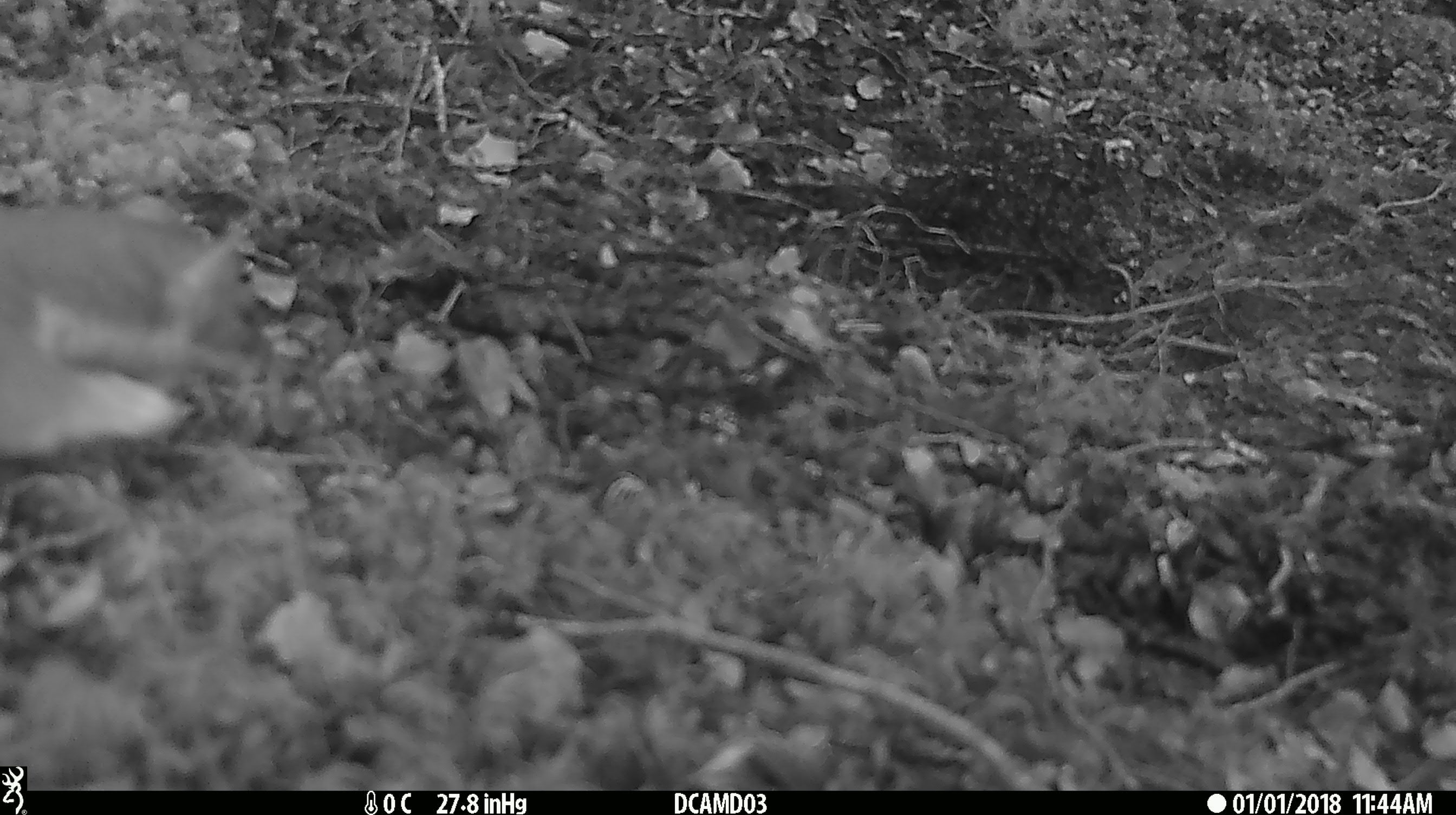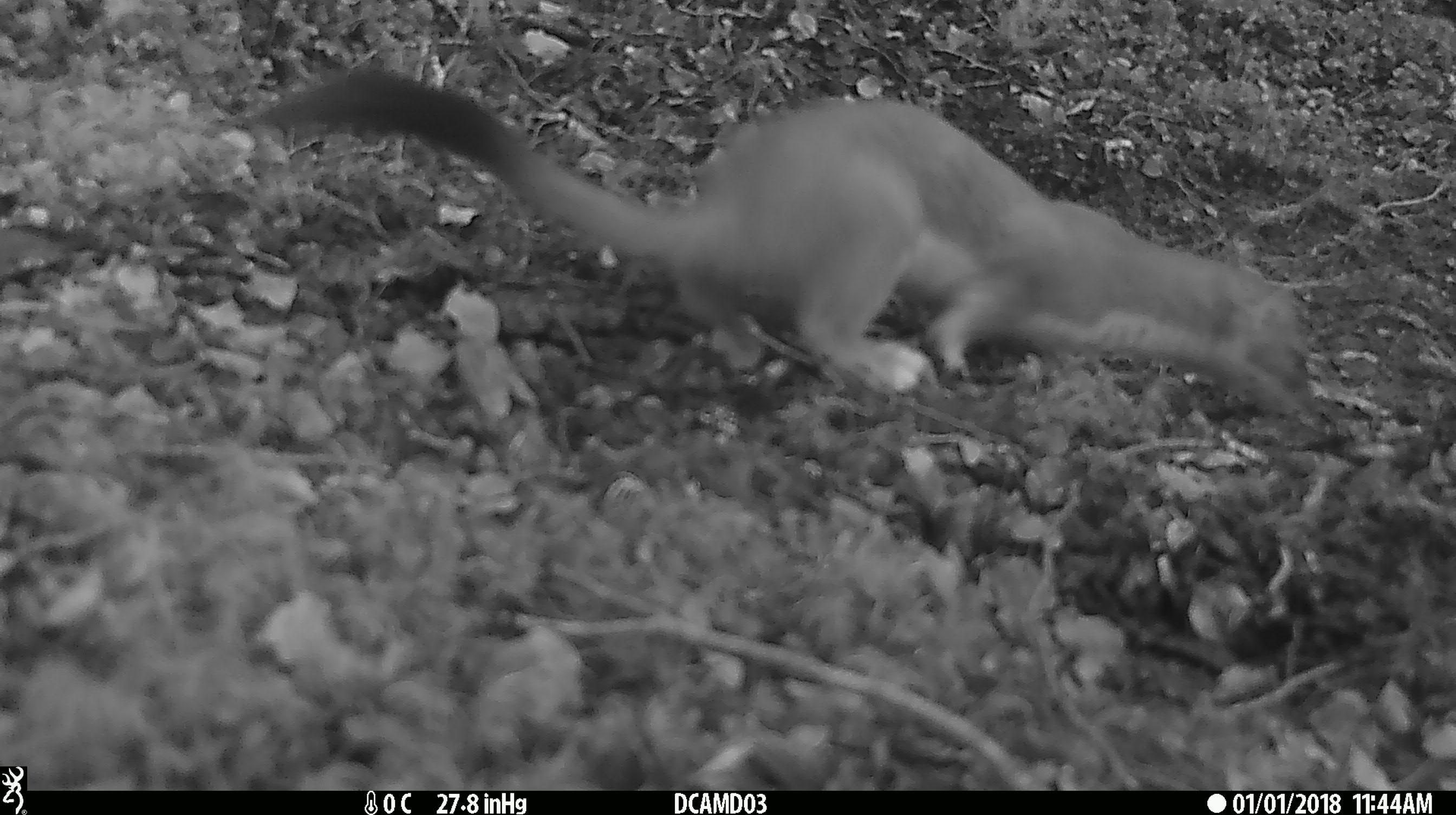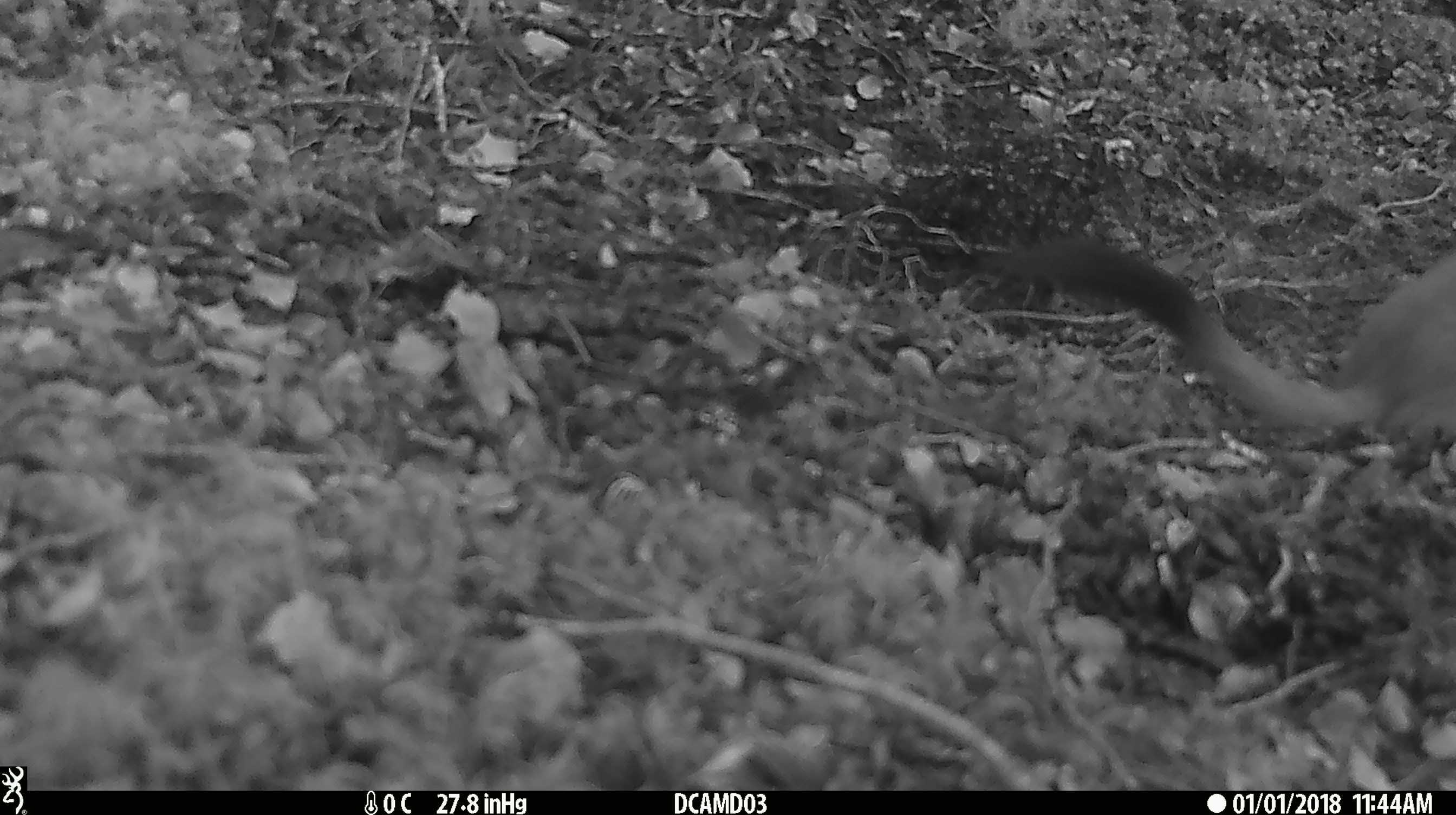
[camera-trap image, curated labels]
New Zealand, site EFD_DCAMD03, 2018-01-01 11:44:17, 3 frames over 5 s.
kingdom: Animalia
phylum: Chordata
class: Mammalia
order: Carnivora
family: Mustelidae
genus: Mustela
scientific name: Mustela erminea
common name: stoat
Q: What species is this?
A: Stoat (Mustela erminea).